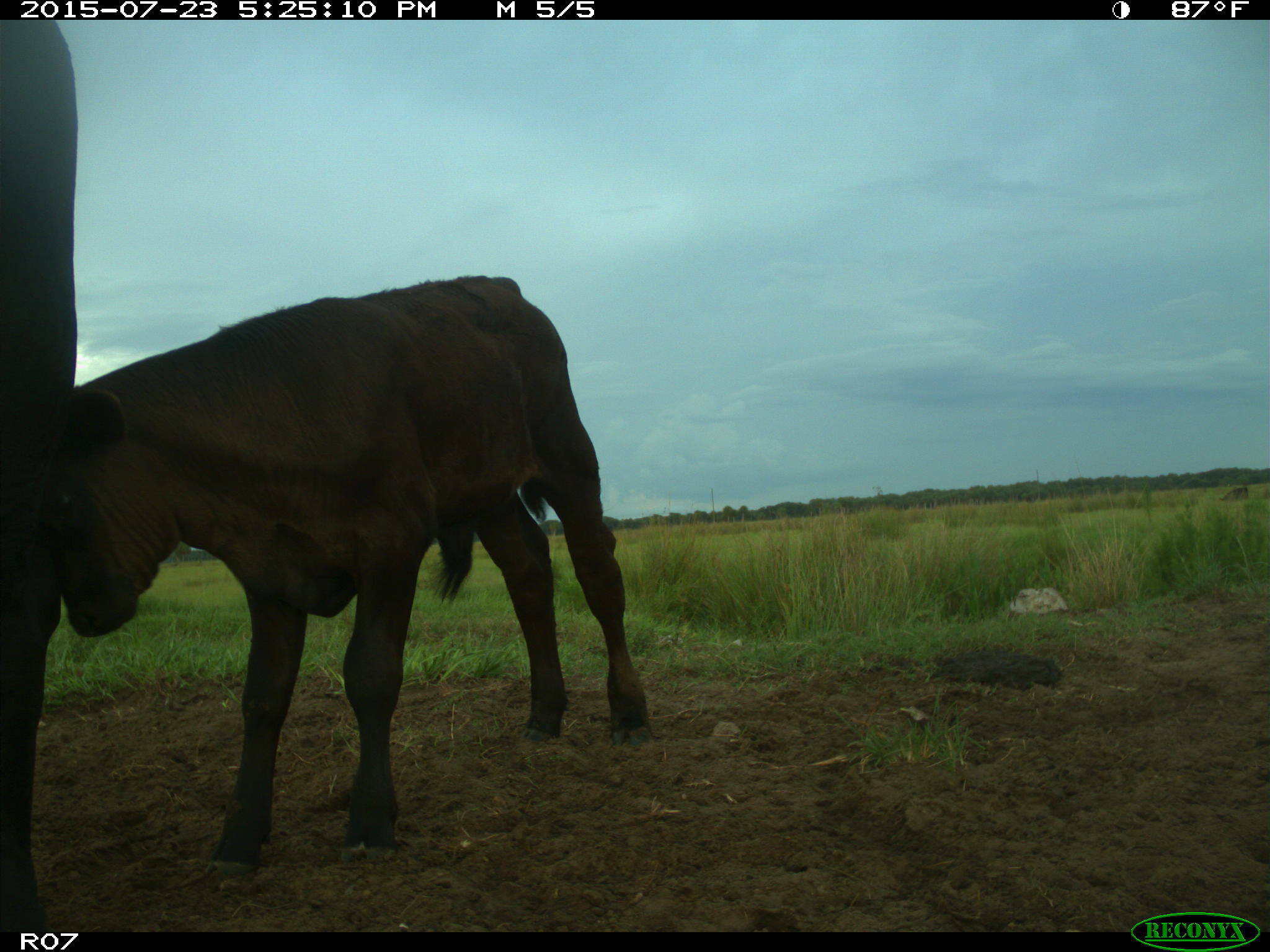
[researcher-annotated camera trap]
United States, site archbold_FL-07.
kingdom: Animalia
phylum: Chordata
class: Mammalia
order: Artiodactyla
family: Bovidae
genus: Bos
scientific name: Bos taurus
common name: domestic cow